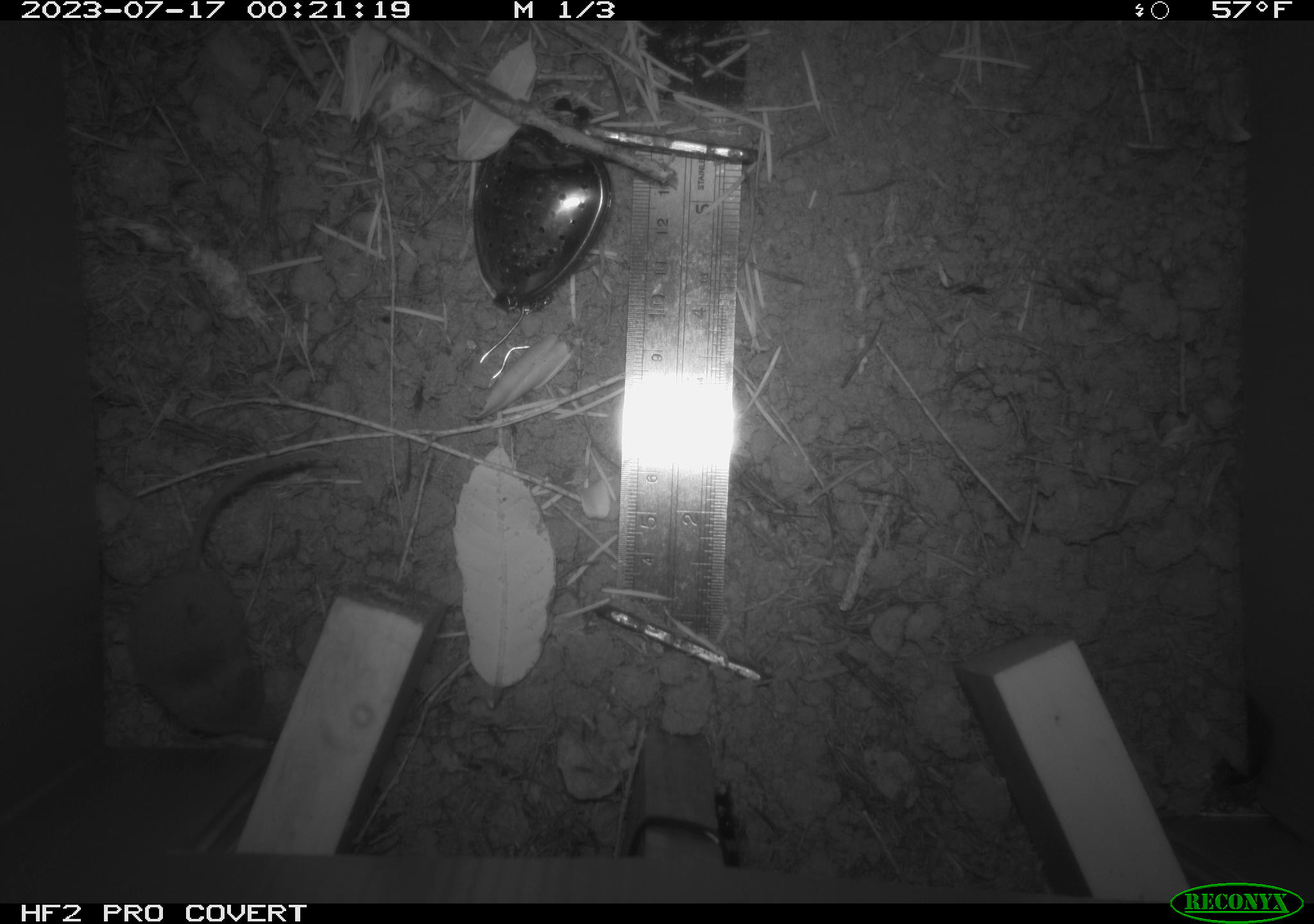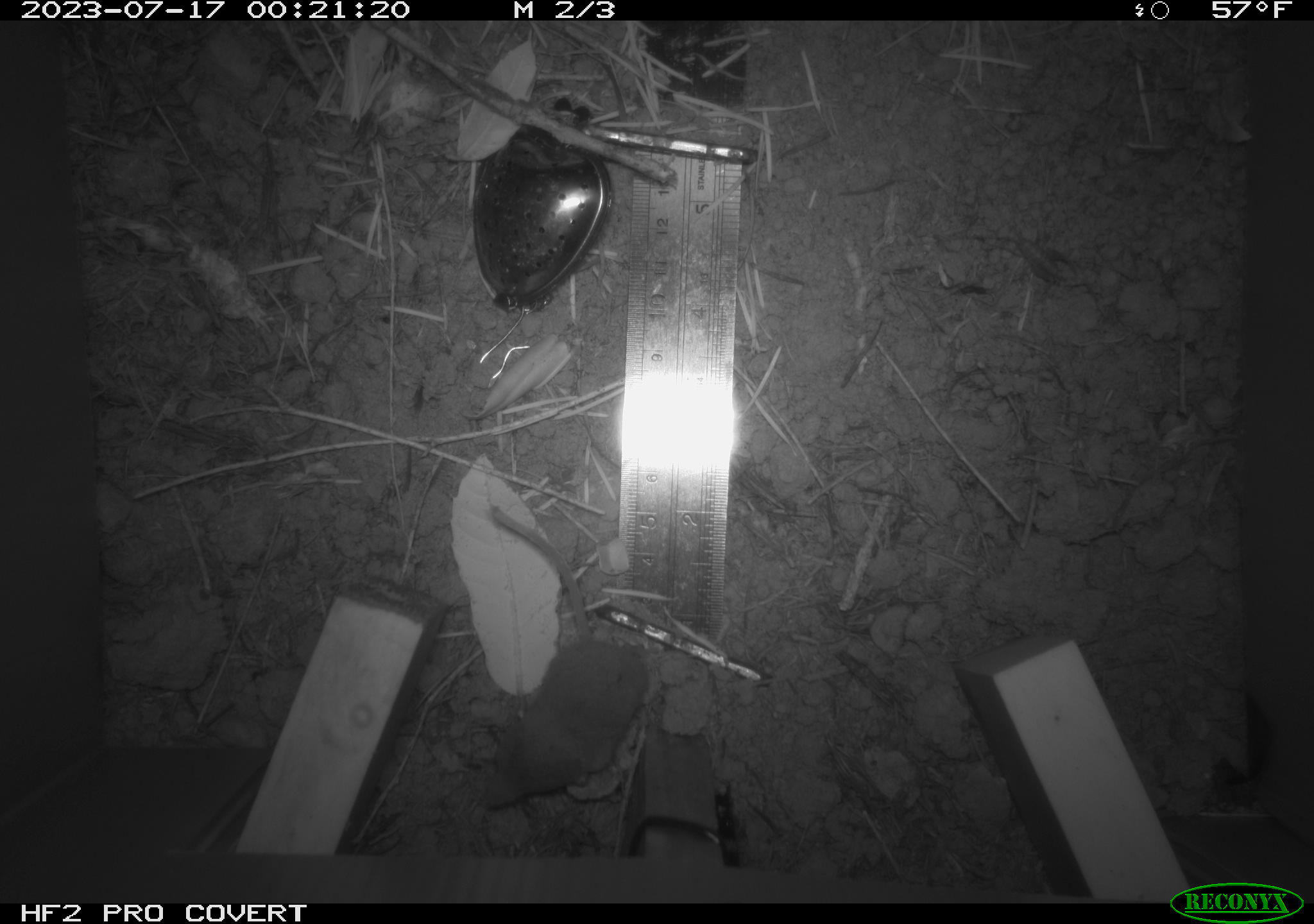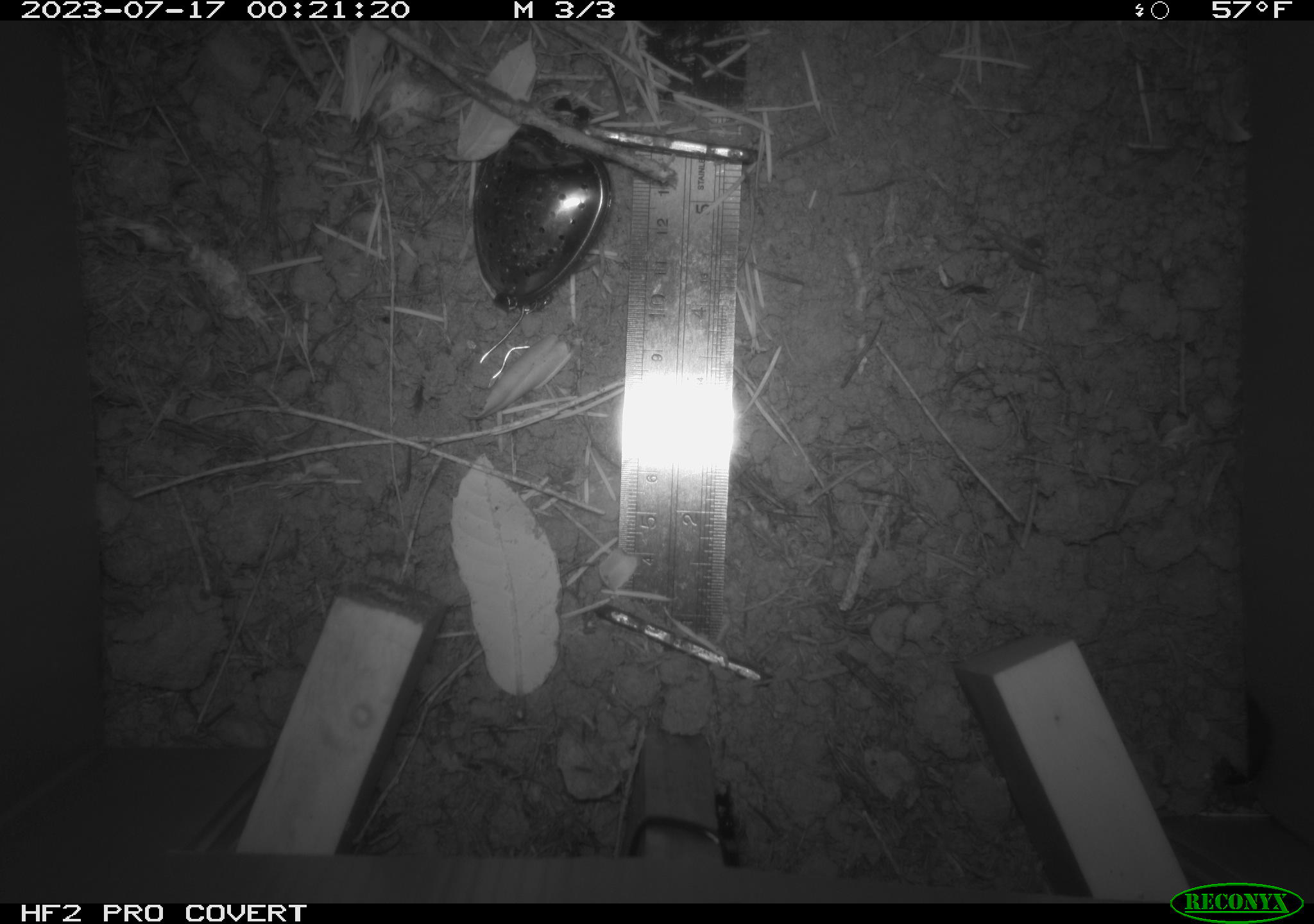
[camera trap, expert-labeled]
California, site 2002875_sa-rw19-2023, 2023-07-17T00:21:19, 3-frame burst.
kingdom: Animalia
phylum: Chordata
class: Mammalia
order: Eulipotyphla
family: Soricidae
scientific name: Soricidae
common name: shrews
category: soricidae family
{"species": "soricidae family (shrews) (Soricidae)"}